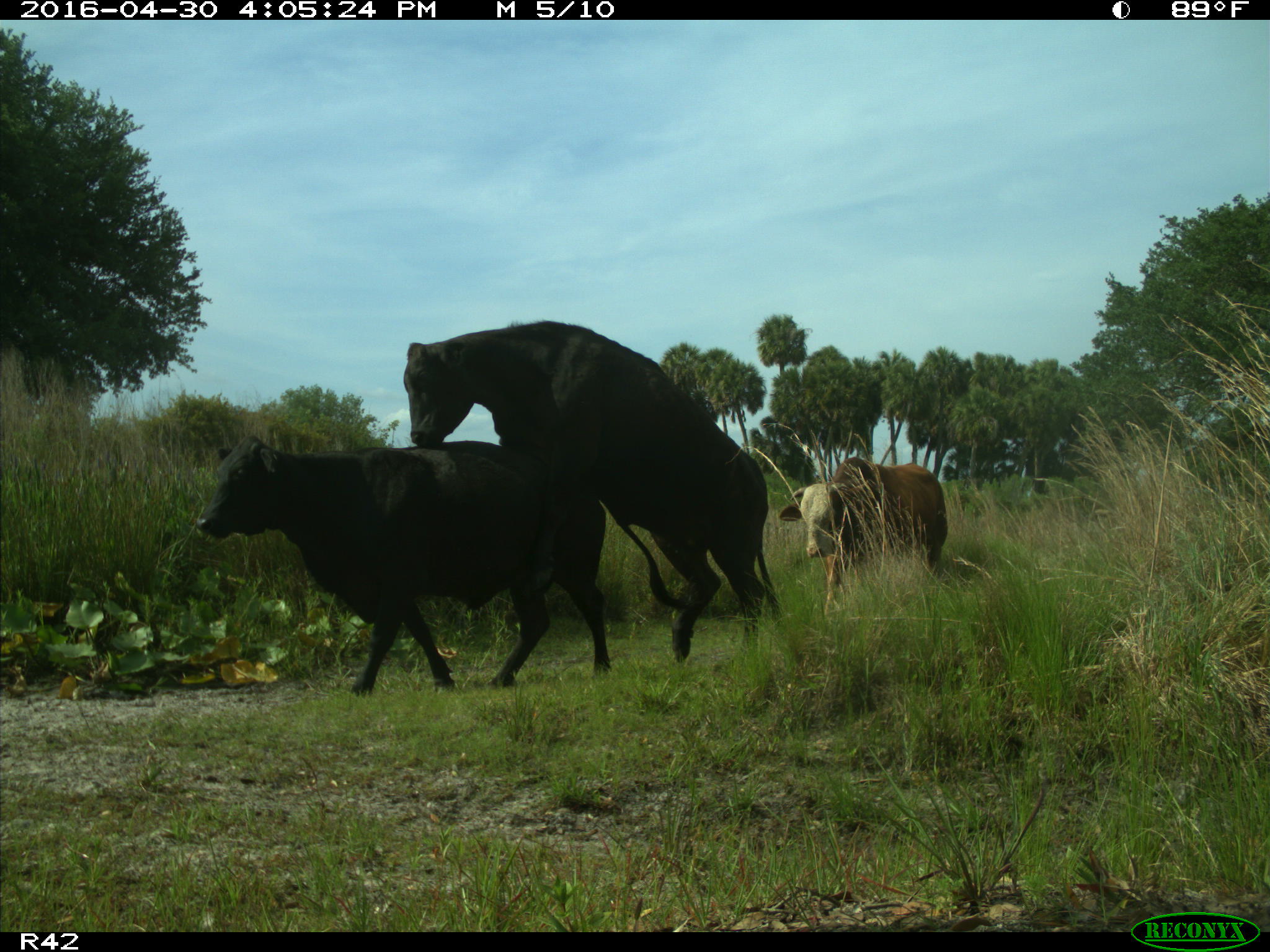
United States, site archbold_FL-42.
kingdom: Animalia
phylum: Chordata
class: Mammalia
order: Artiodactyla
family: Bovidae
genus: Bos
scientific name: Bos taurus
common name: domestic cow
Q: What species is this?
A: Bos taurus (domestic cow).